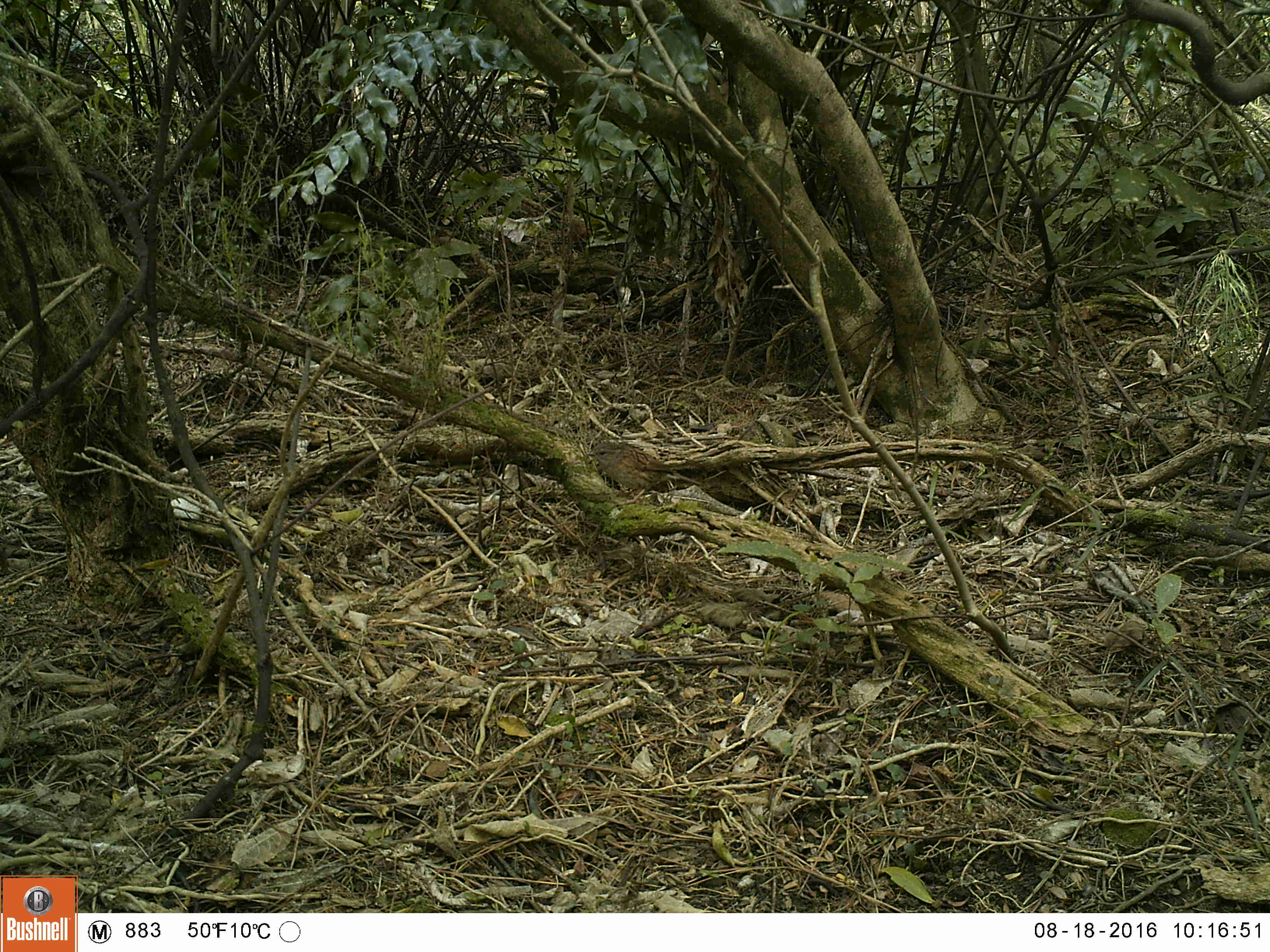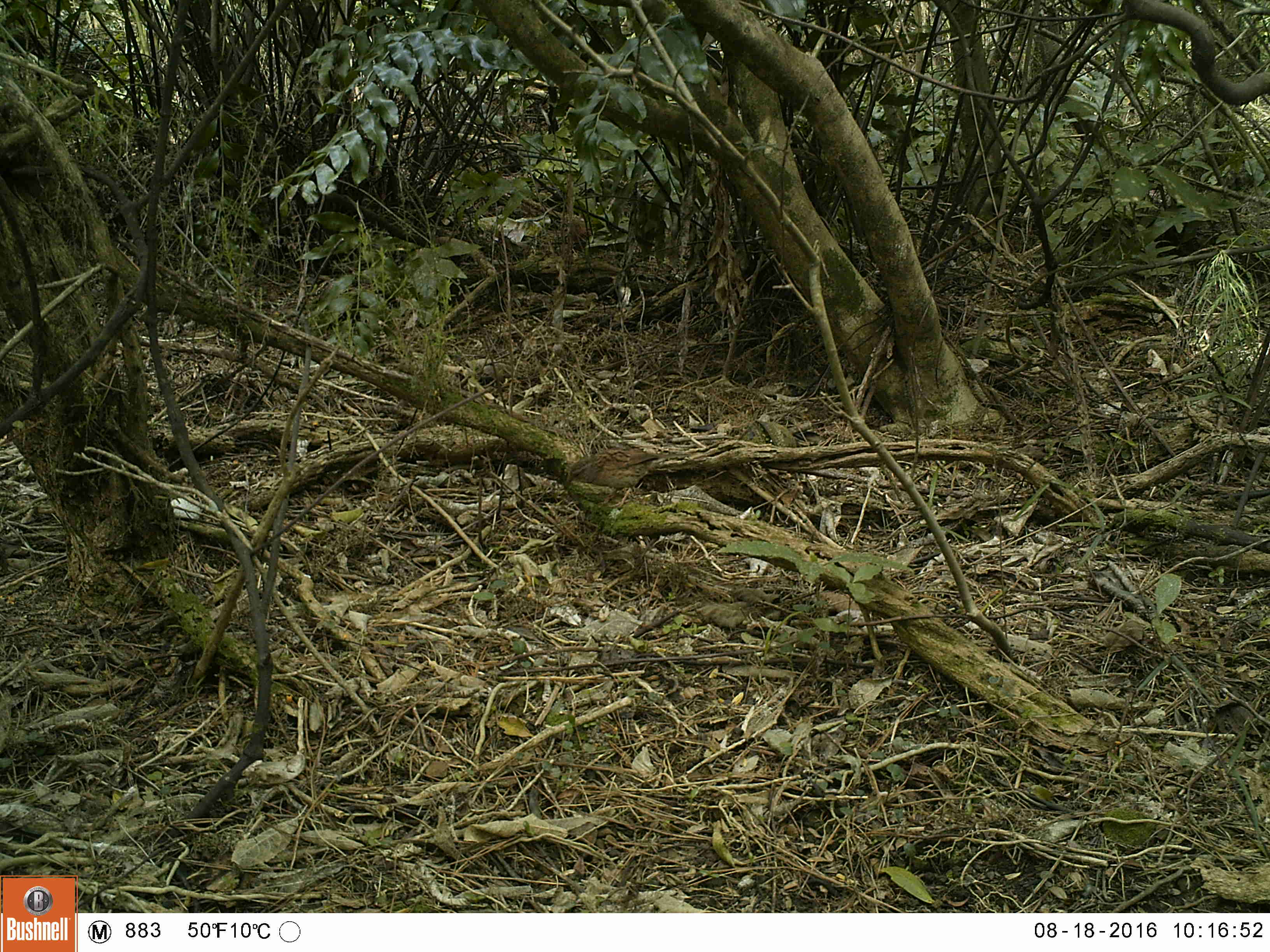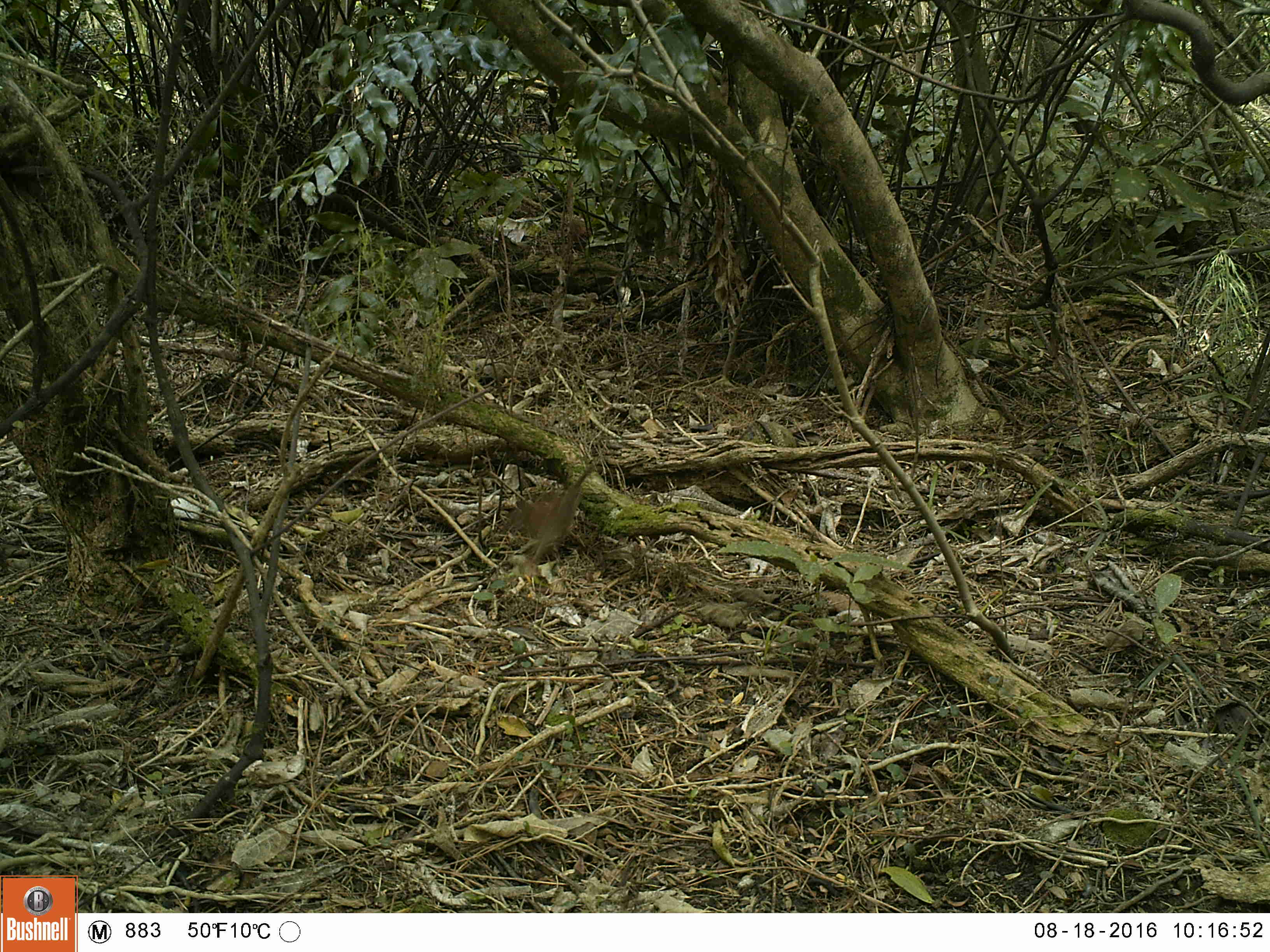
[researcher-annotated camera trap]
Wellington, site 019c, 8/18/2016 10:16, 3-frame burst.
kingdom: Animalia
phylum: Chordata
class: Aves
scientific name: Aves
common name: bird